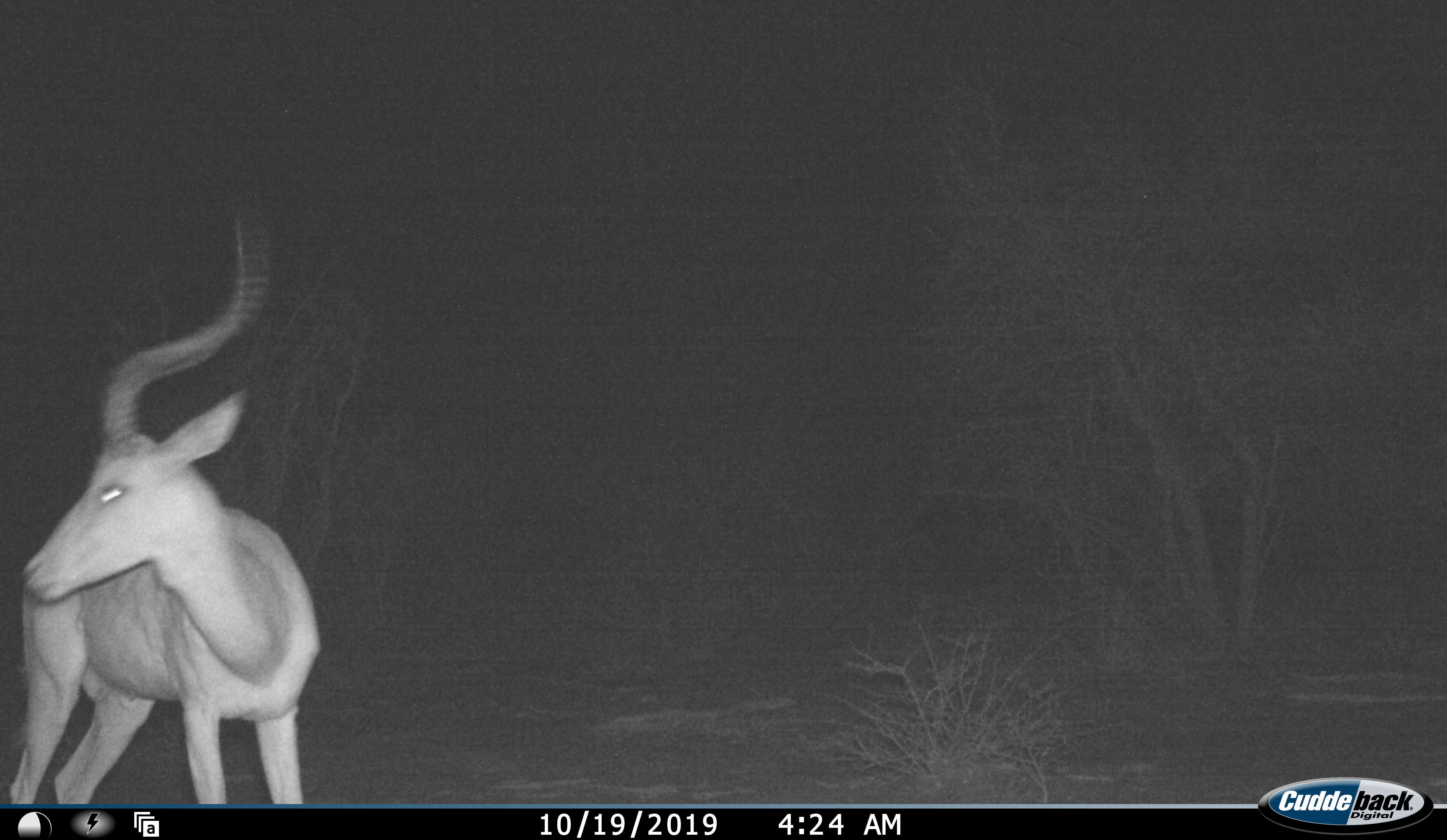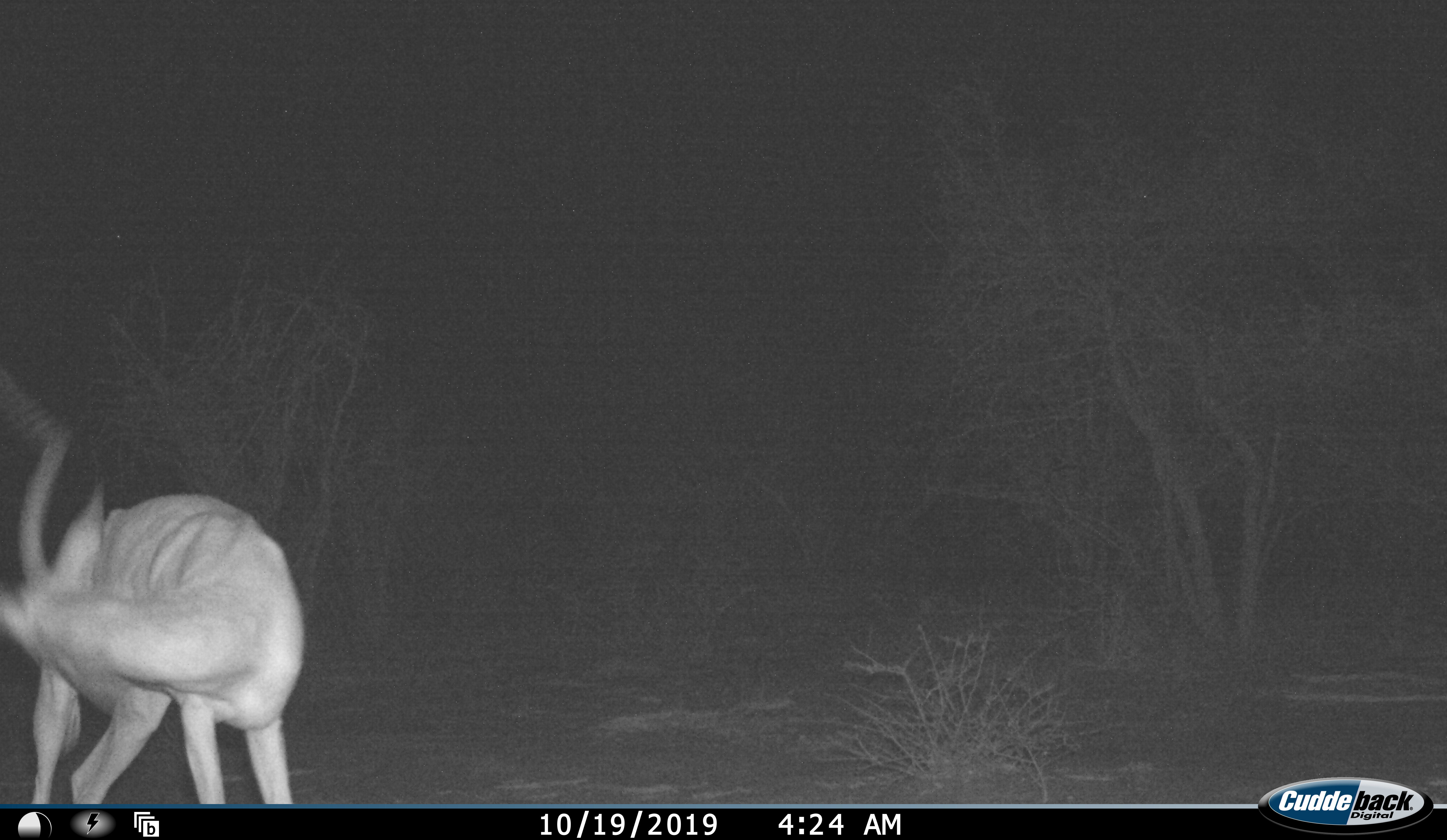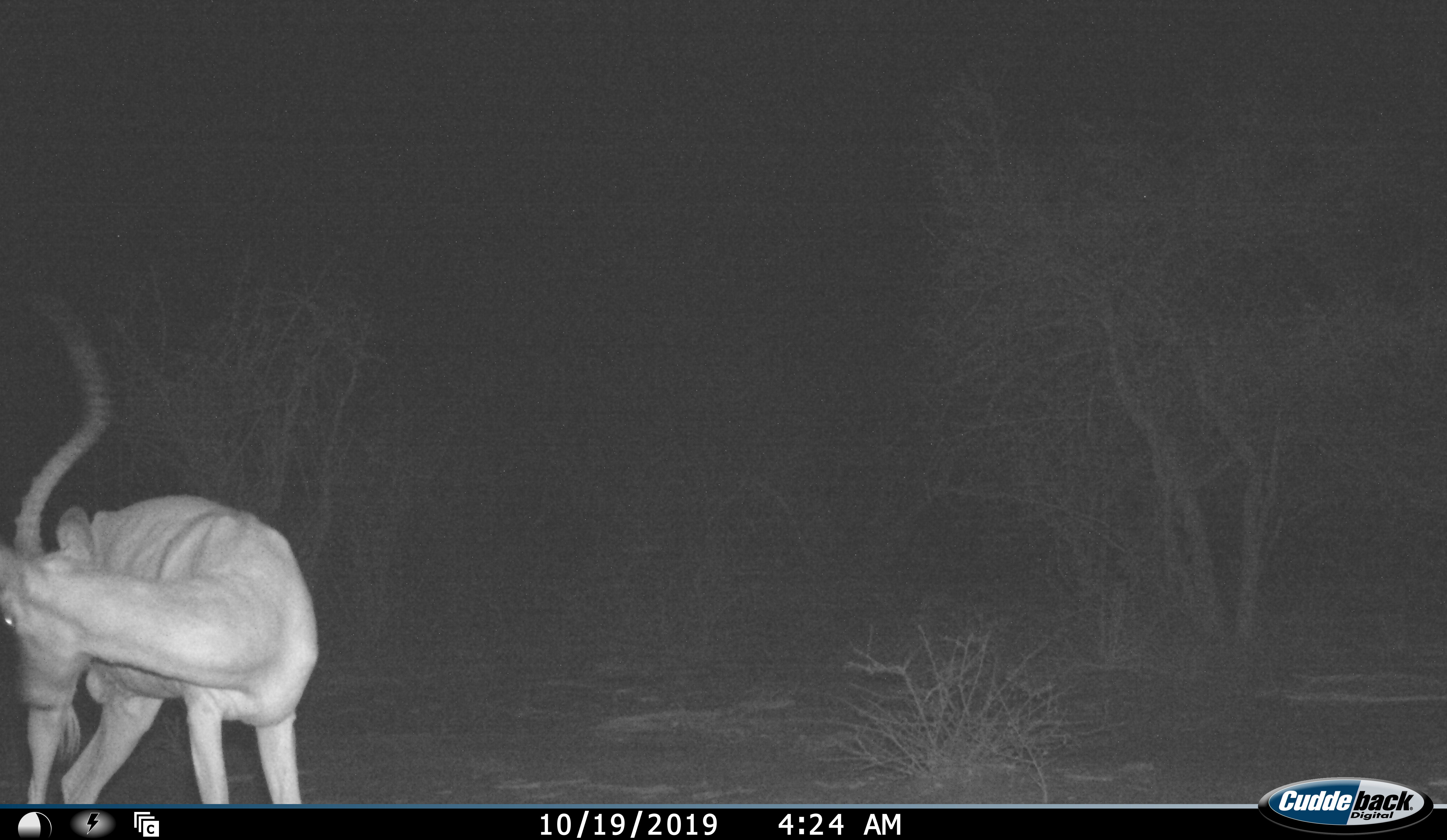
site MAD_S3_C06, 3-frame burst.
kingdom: Animalia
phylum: Chordata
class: Mammalia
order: Artiodactyla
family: Bovidae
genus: Aepyceros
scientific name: Aepyceros melampus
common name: impala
Impala (Aepyceros melampus), count 1. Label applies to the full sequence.